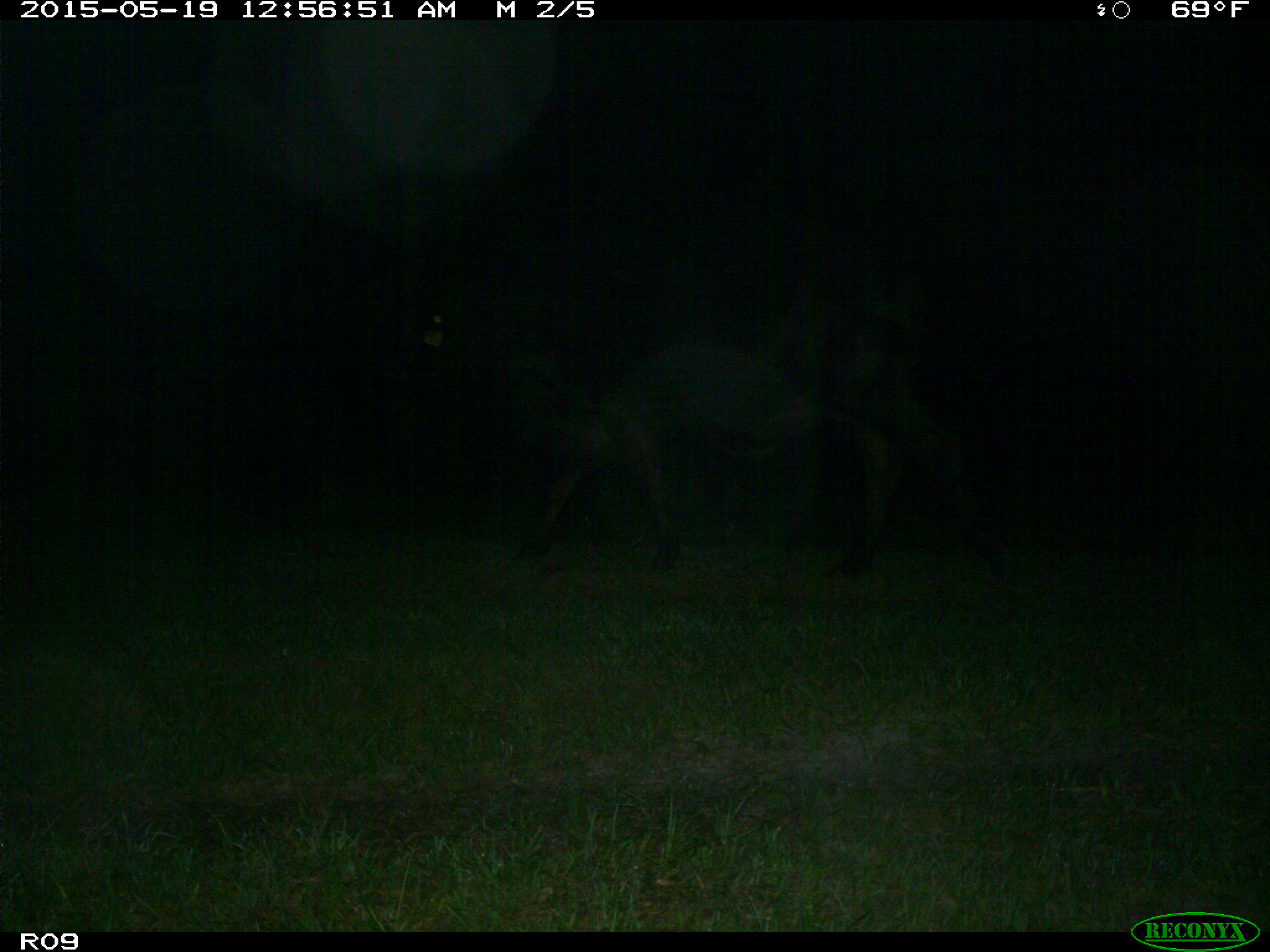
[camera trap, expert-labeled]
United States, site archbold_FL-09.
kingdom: Animalia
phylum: Chordata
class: Mammalia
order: Artiodactyla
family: Bovidae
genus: Bos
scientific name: Bos taurus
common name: domestic cow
Bos taurus (domestic cow).